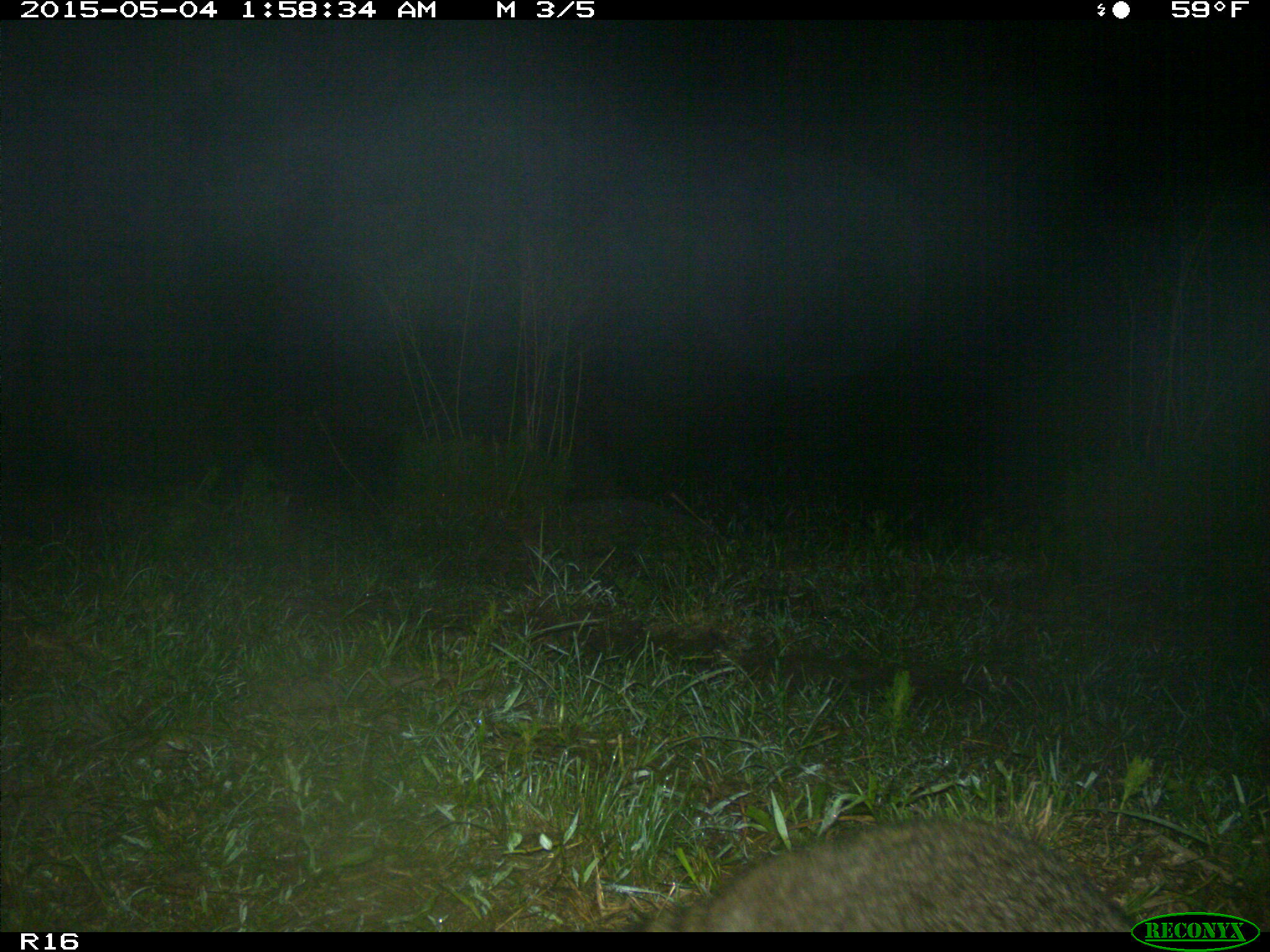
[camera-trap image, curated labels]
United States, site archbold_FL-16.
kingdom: Animalia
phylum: Chordata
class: Mammalia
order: Carnivora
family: Procyonidae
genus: Procyon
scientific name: Procyon lotor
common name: common raccoon